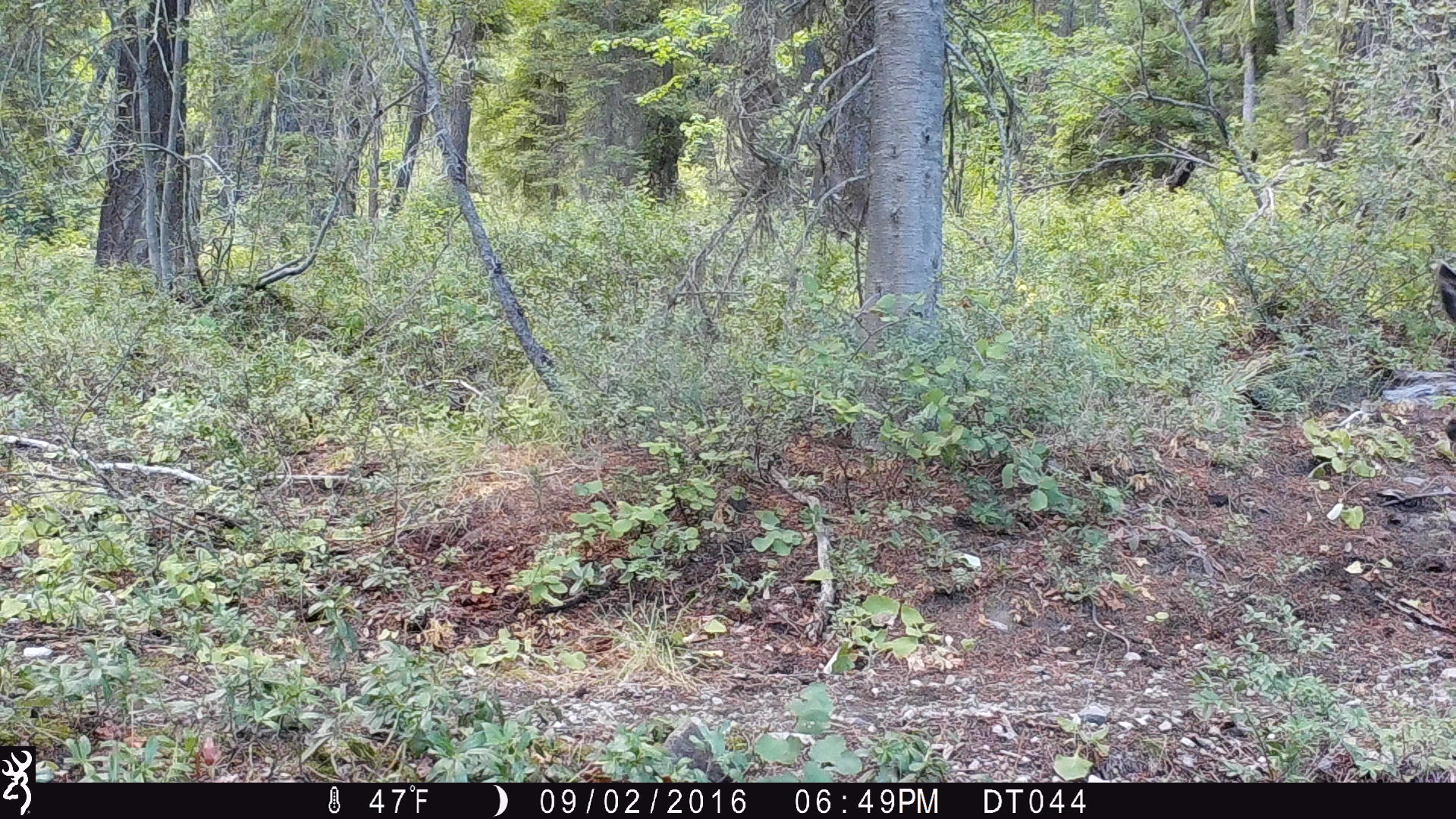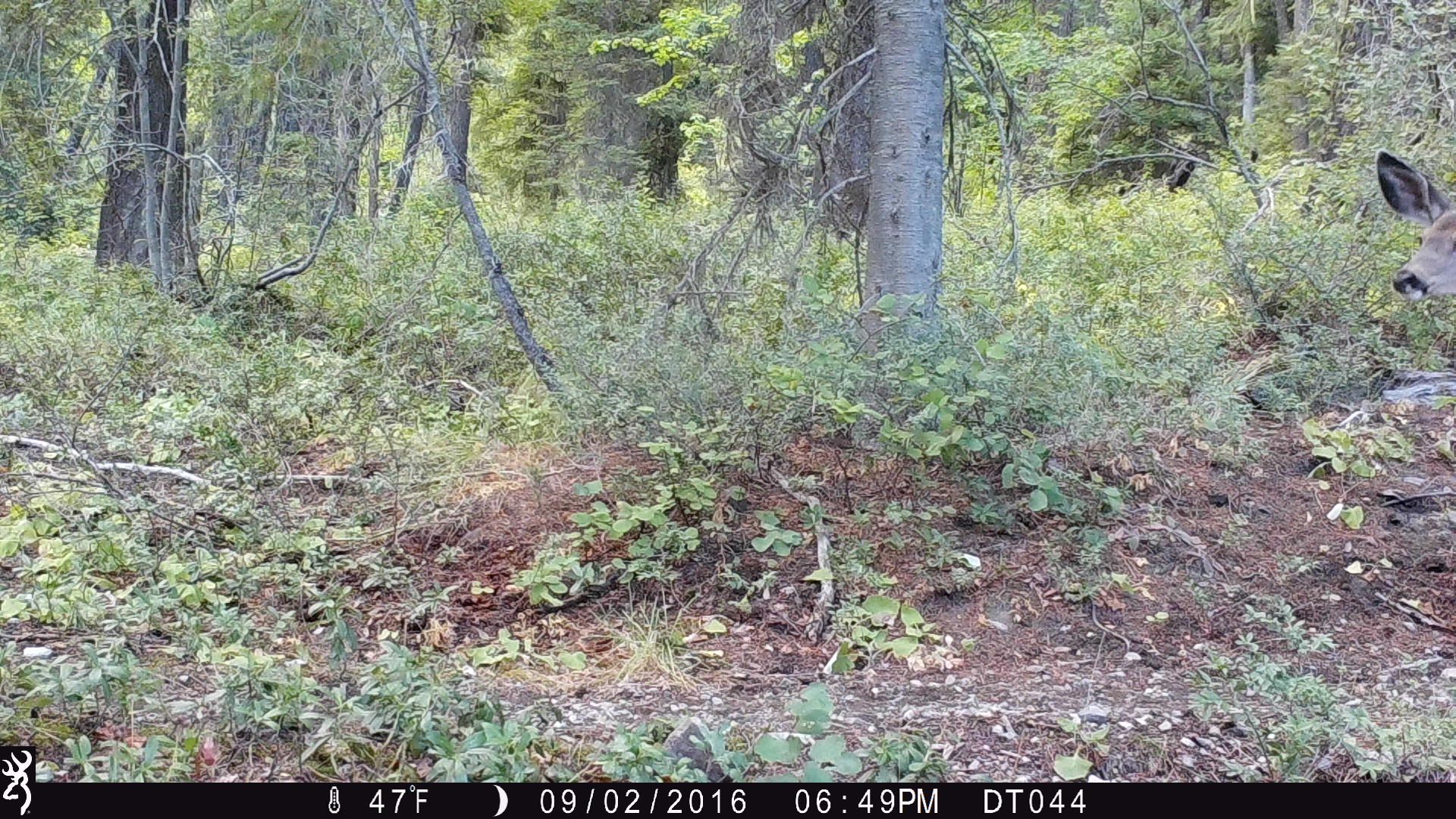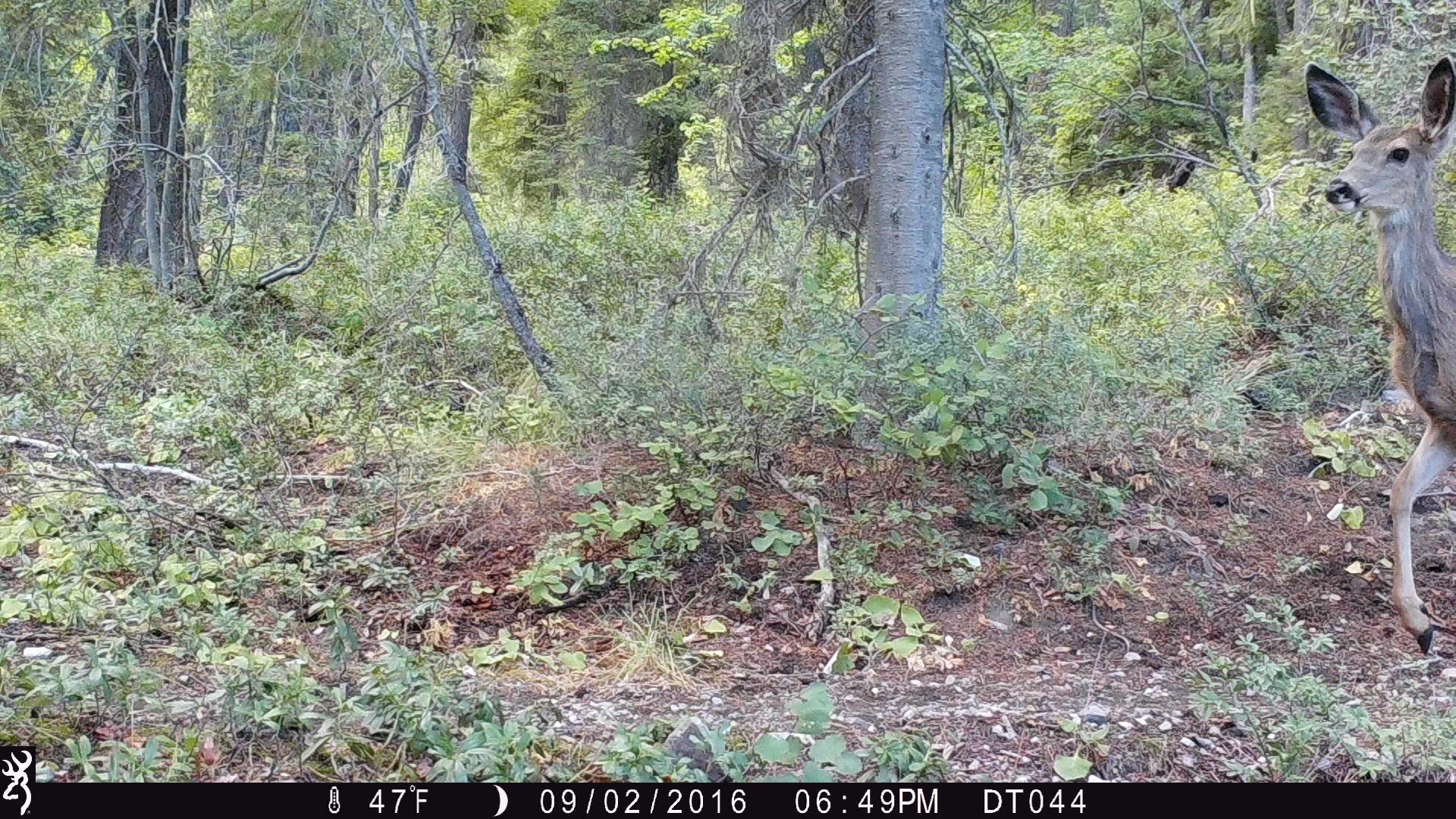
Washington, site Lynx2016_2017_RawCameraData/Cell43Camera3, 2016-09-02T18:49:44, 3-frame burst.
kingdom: Animalia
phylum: Chordata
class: Mammalia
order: Artiodactyla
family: Cervidae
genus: Odocoileus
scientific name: Odocoileus hemionus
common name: mule deer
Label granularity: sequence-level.